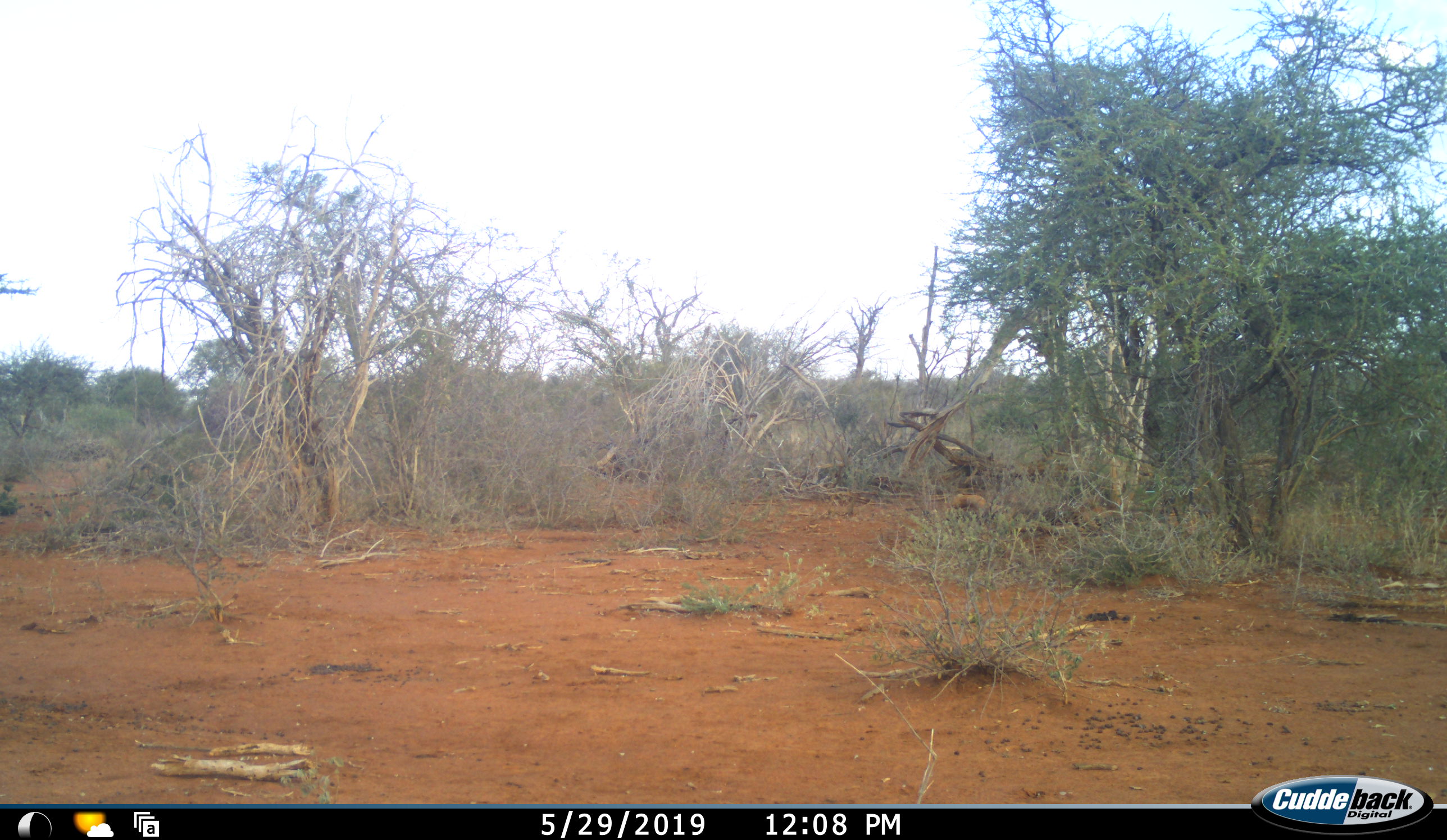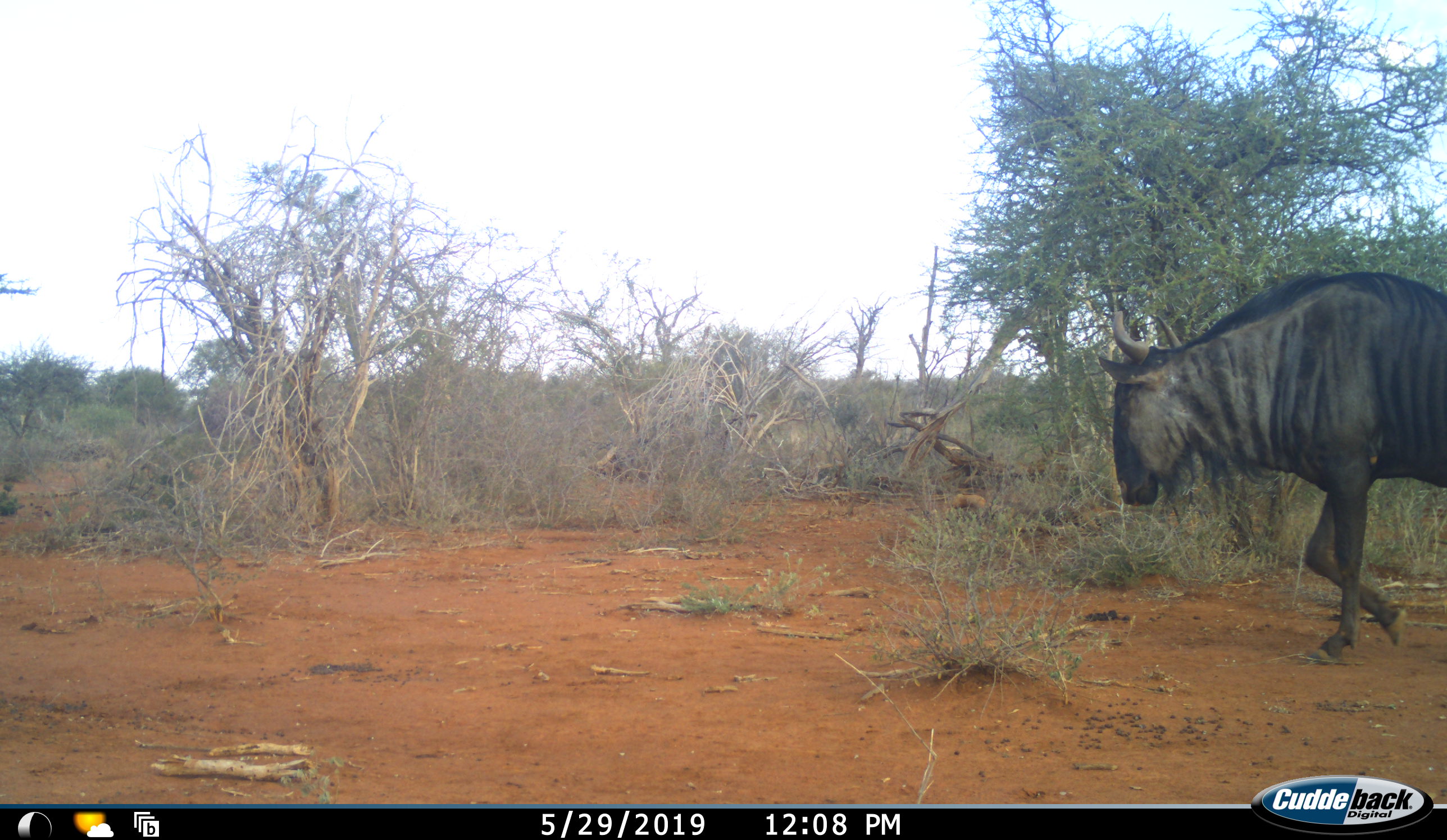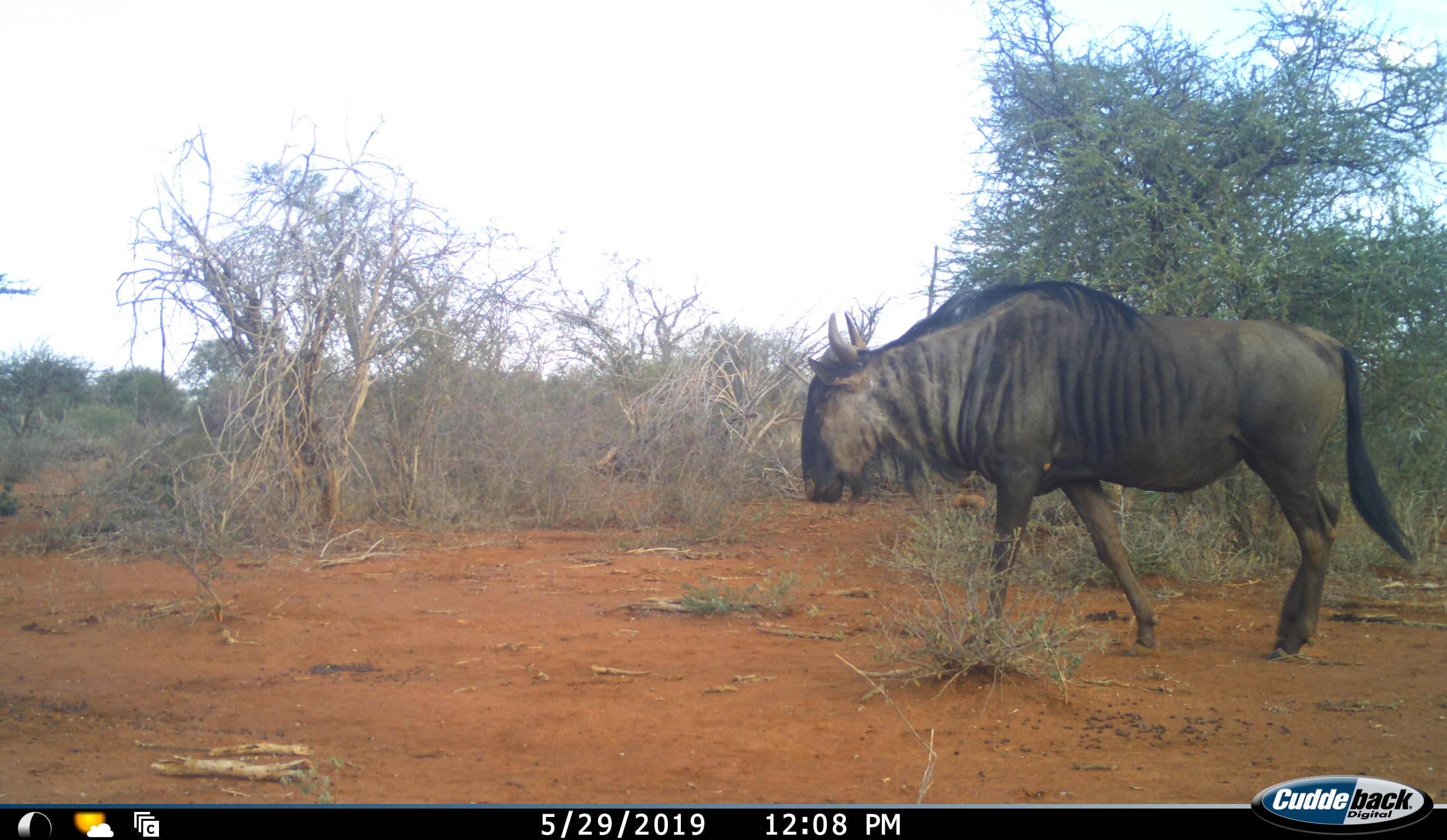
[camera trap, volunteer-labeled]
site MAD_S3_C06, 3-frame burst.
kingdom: Animalia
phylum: Chordata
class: Mammalia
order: Artiodactyla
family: Bovidae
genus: Connochaetes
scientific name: Connochaetes taurinus taurinus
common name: blue wildebeest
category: wildebeestblue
Wildebeestblue (blue wildebeest) (Connochaetes taurinus taurinus), count 1. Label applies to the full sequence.